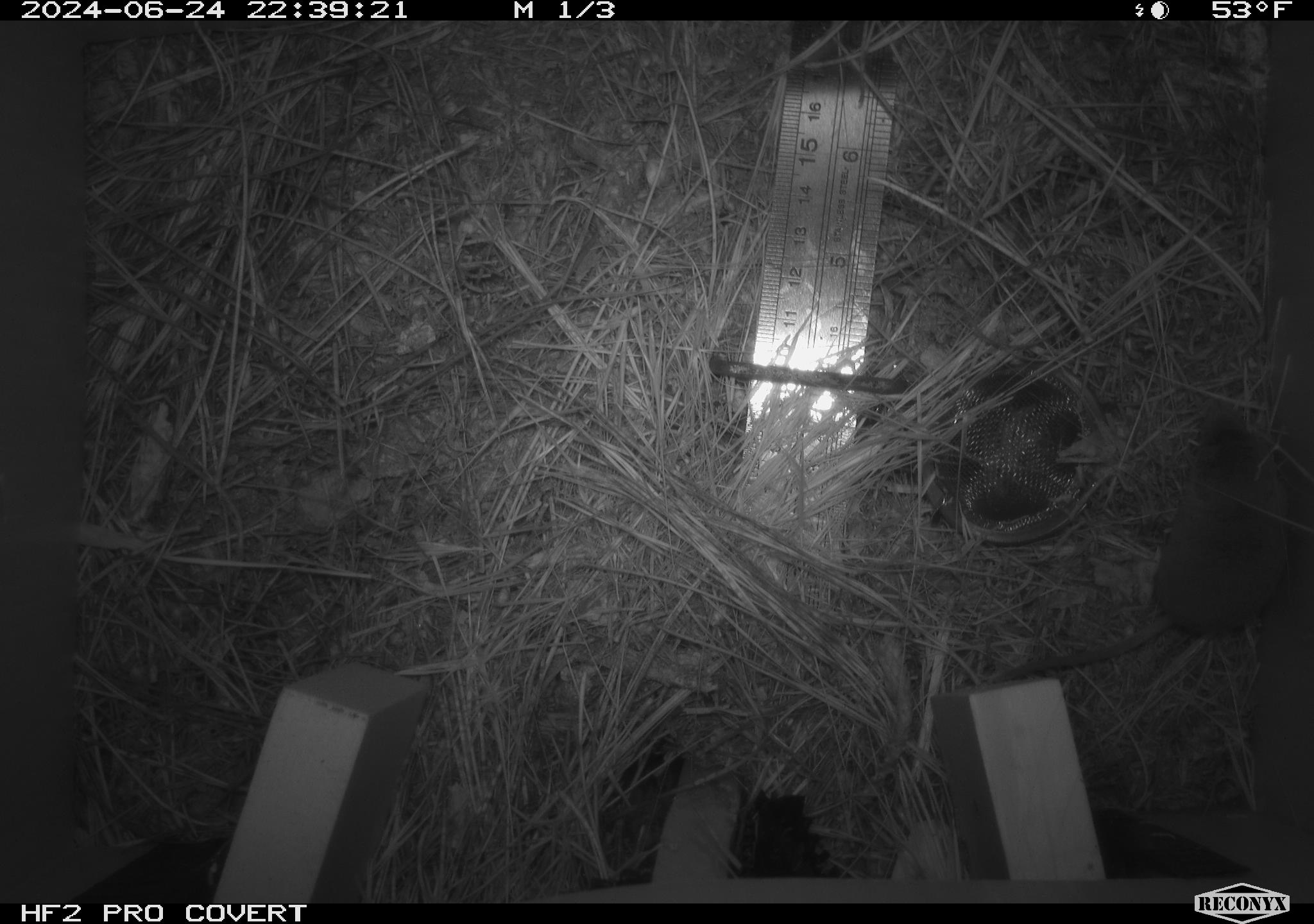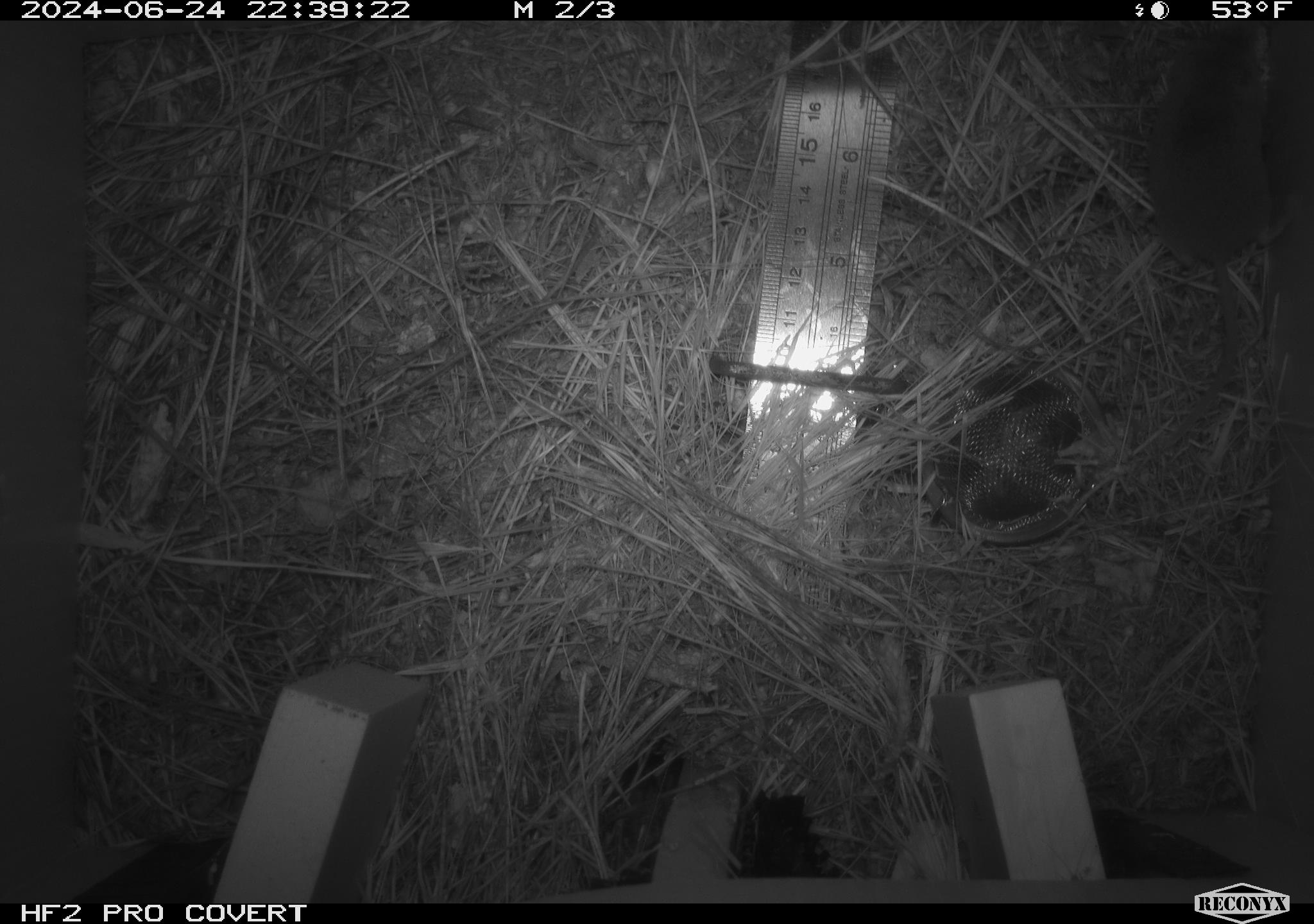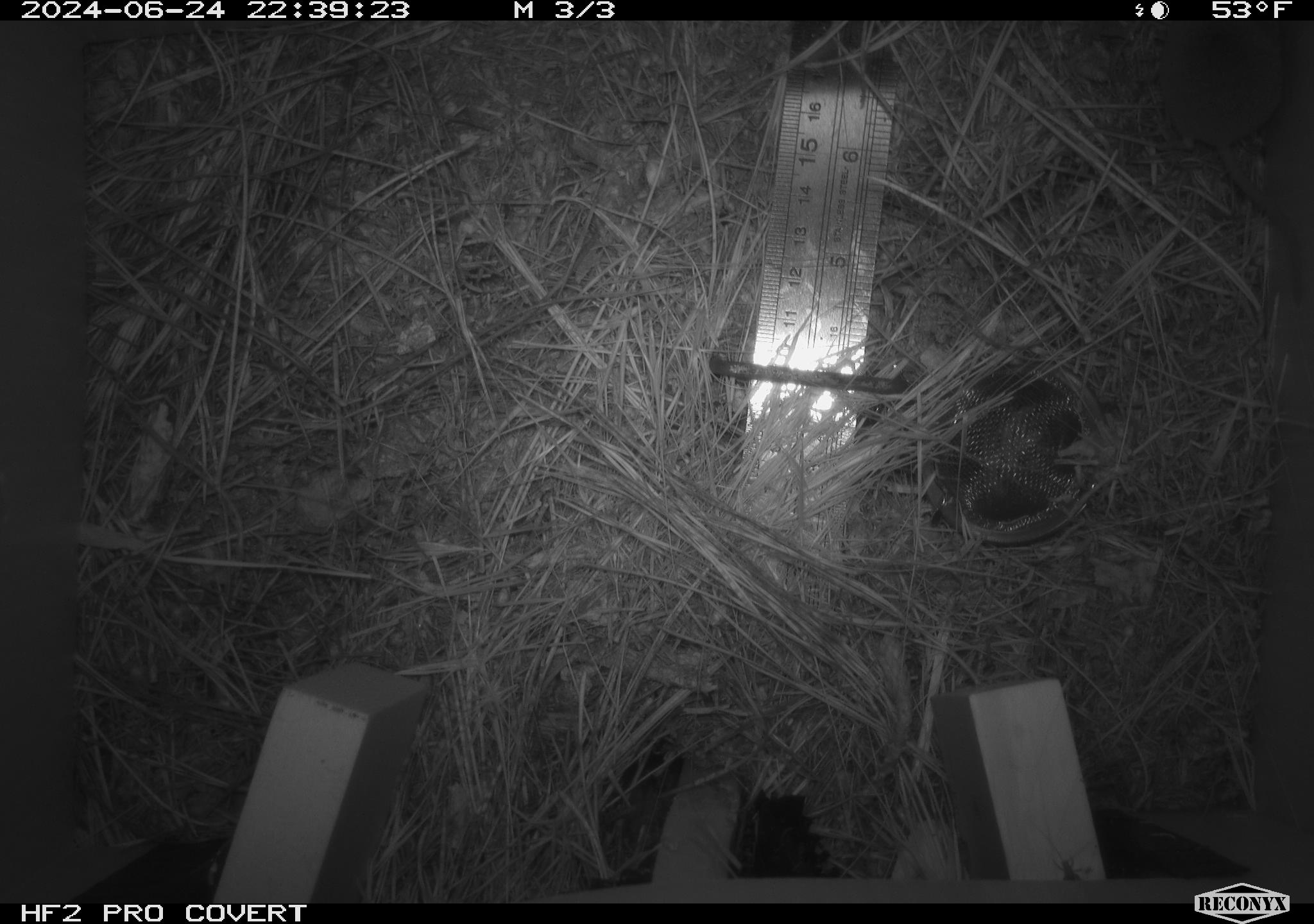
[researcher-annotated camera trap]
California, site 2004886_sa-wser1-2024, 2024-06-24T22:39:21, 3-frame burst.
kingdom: Animalia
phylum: Chordata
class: Mammalia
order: Eulipotyphla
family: Soricidae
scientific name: Soricidae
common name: shrews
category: soricidae family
Soricidae family (shrews) (Soricidae).